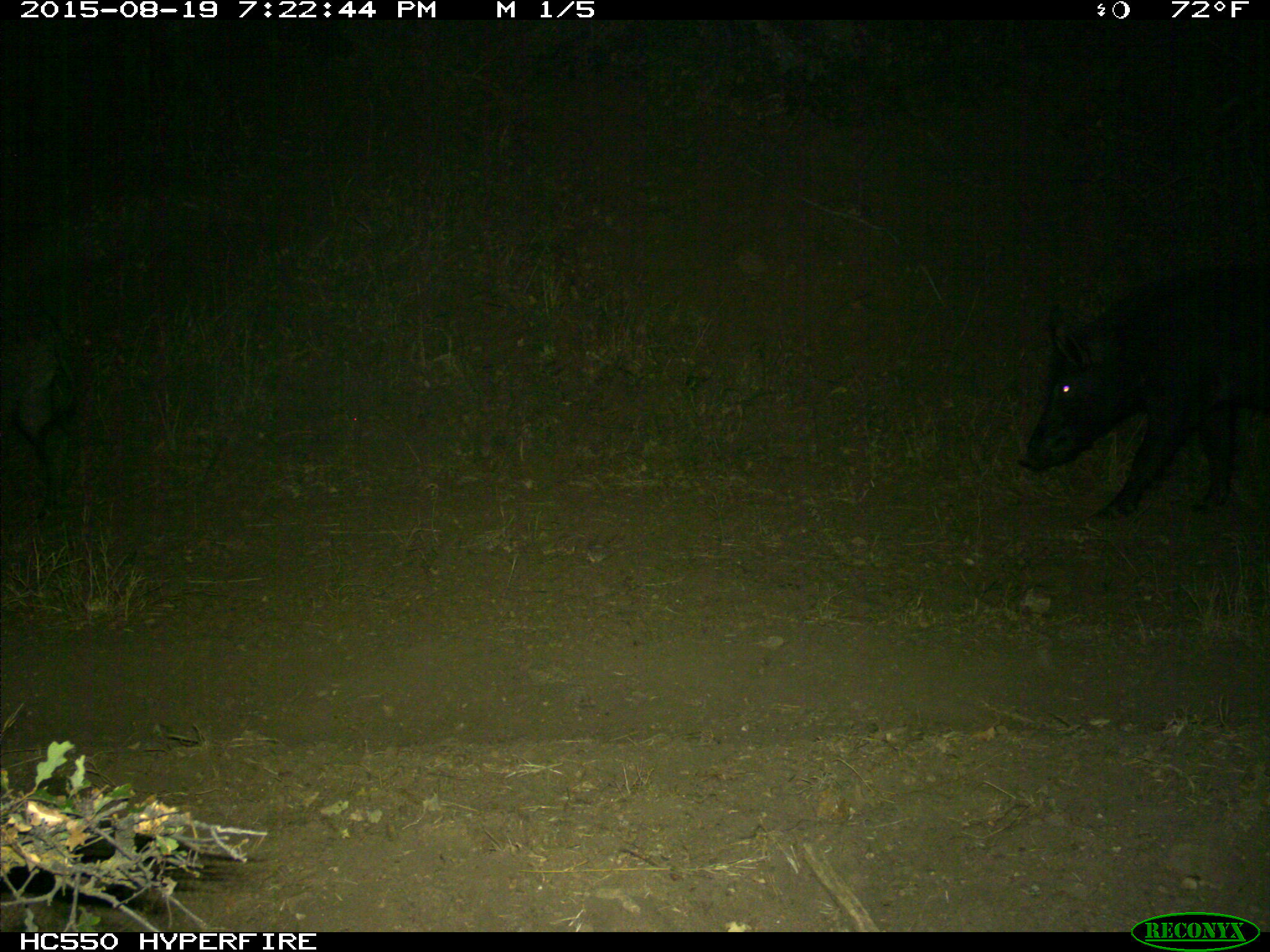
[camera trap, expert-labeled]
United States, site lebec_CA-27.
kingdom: Animalia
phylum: Chordata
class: Mammalia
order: Artiodactyla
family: Suidae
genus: Sus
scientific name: Sus scrofa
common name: wild boar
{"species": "Sus scrofa (wild boar)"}